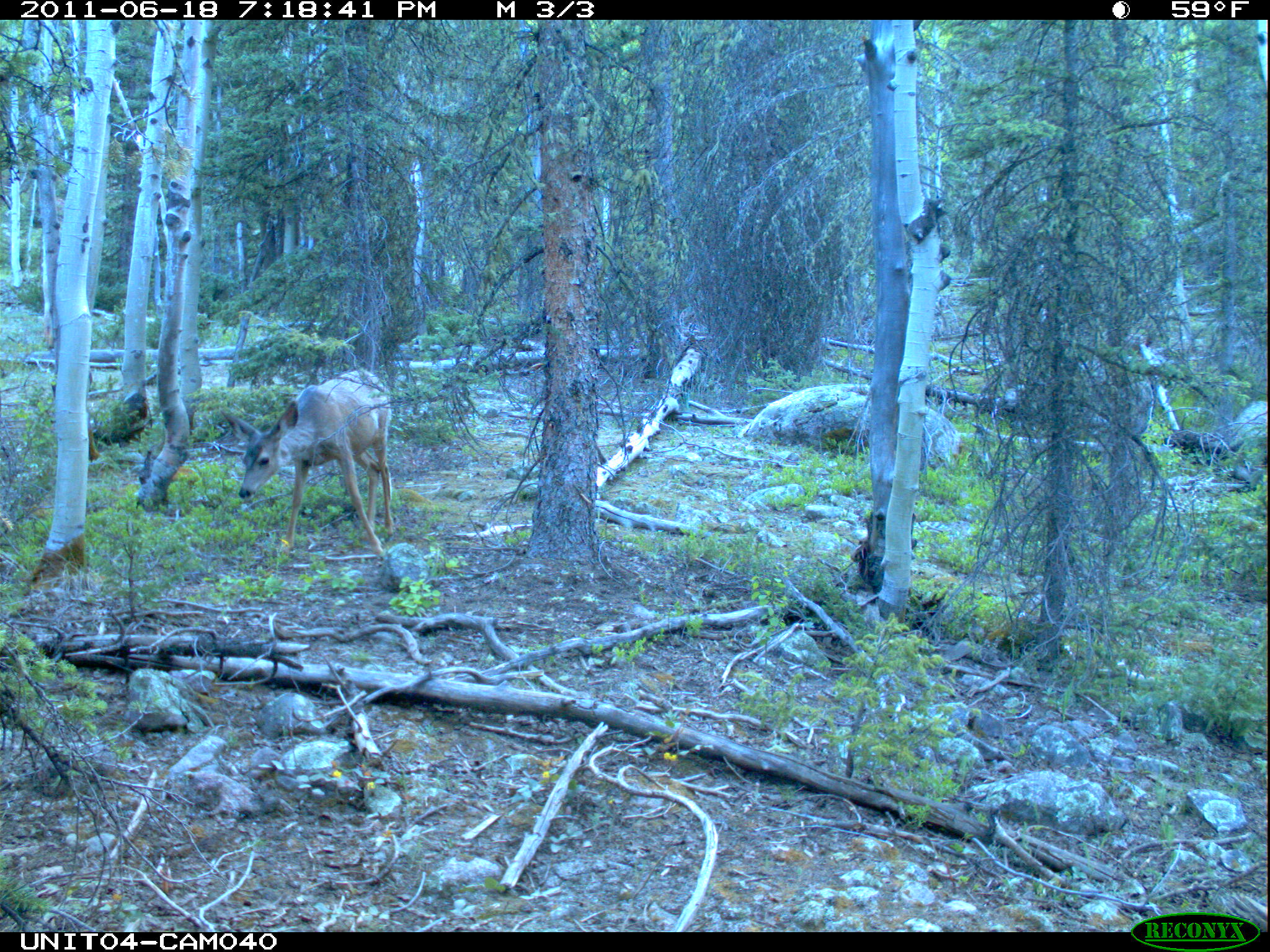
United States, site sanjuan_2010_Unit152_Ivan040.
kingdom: Animalia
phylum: Chordata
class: Mammalia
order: Artiodactyla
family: Cervidae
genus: Odocoileus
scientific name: Odocoileus hemionus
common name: mule deer